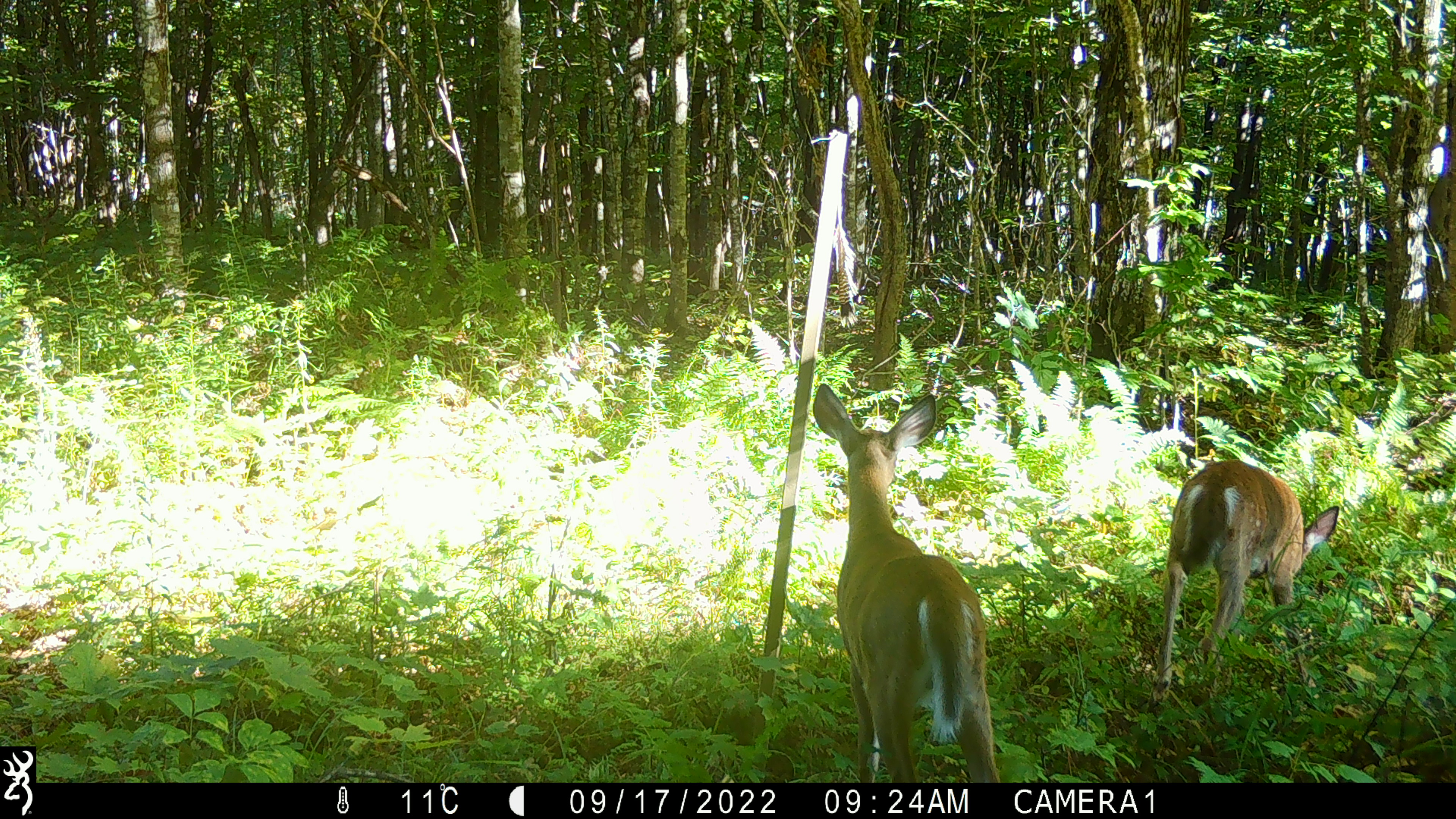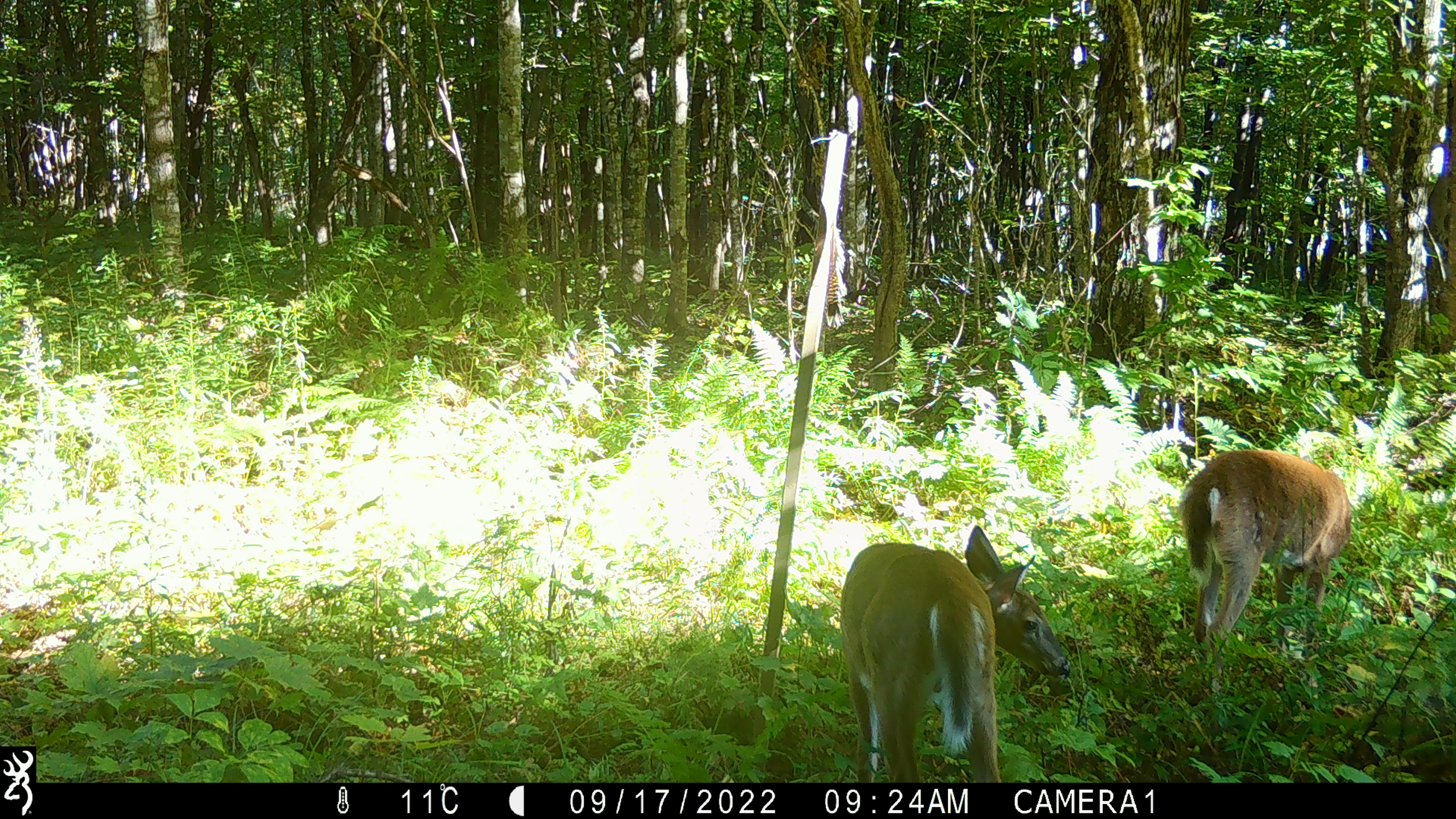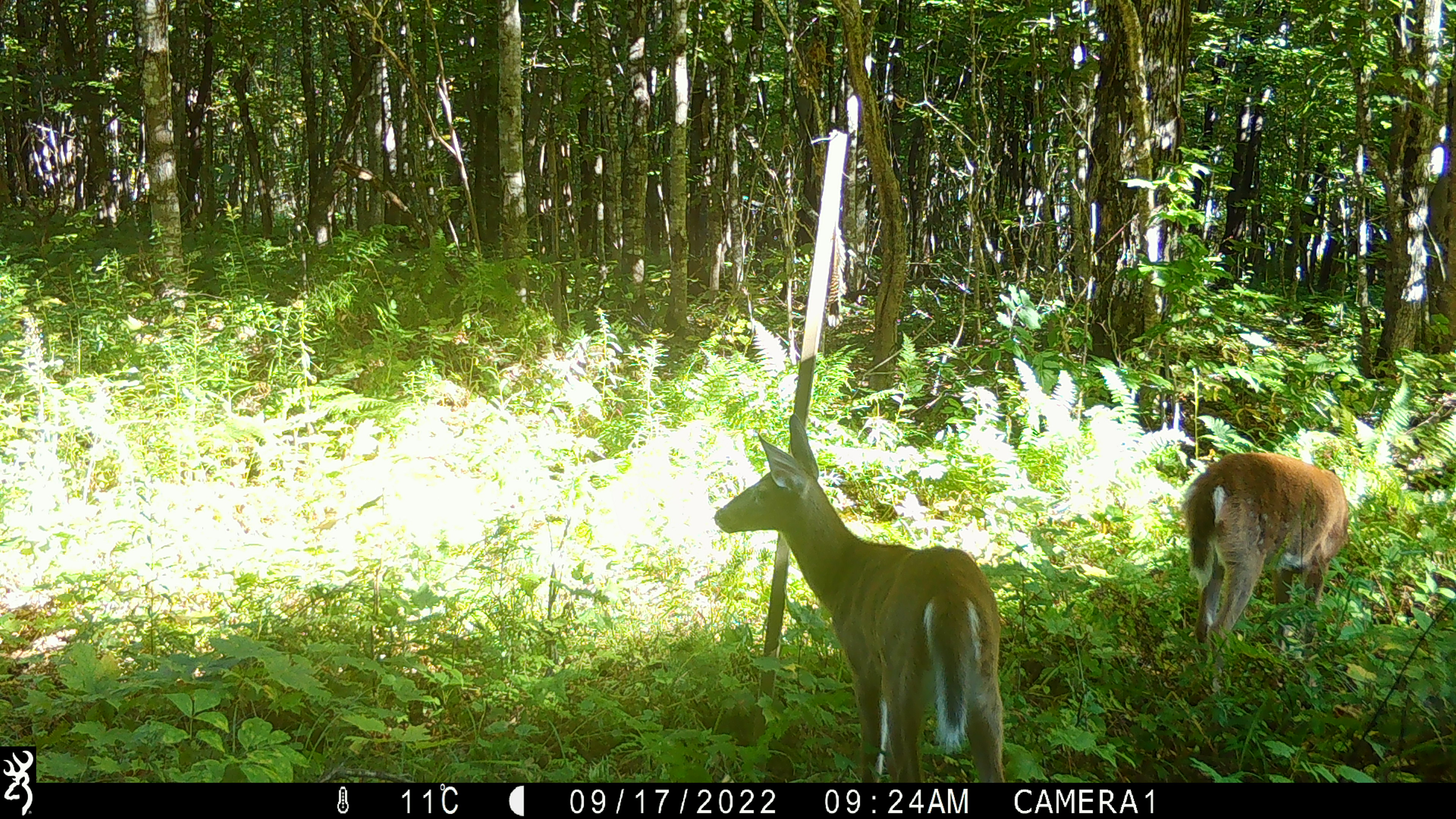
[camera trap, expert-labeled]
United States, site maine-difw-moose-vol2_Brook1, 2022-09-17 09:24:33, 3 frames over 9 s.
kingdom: Animalia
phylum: Chordata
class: Mammalia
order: Artiodactyla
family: Cervidae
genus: Odocoileus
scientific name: Odocoileus virginianus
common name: white-tailed deer